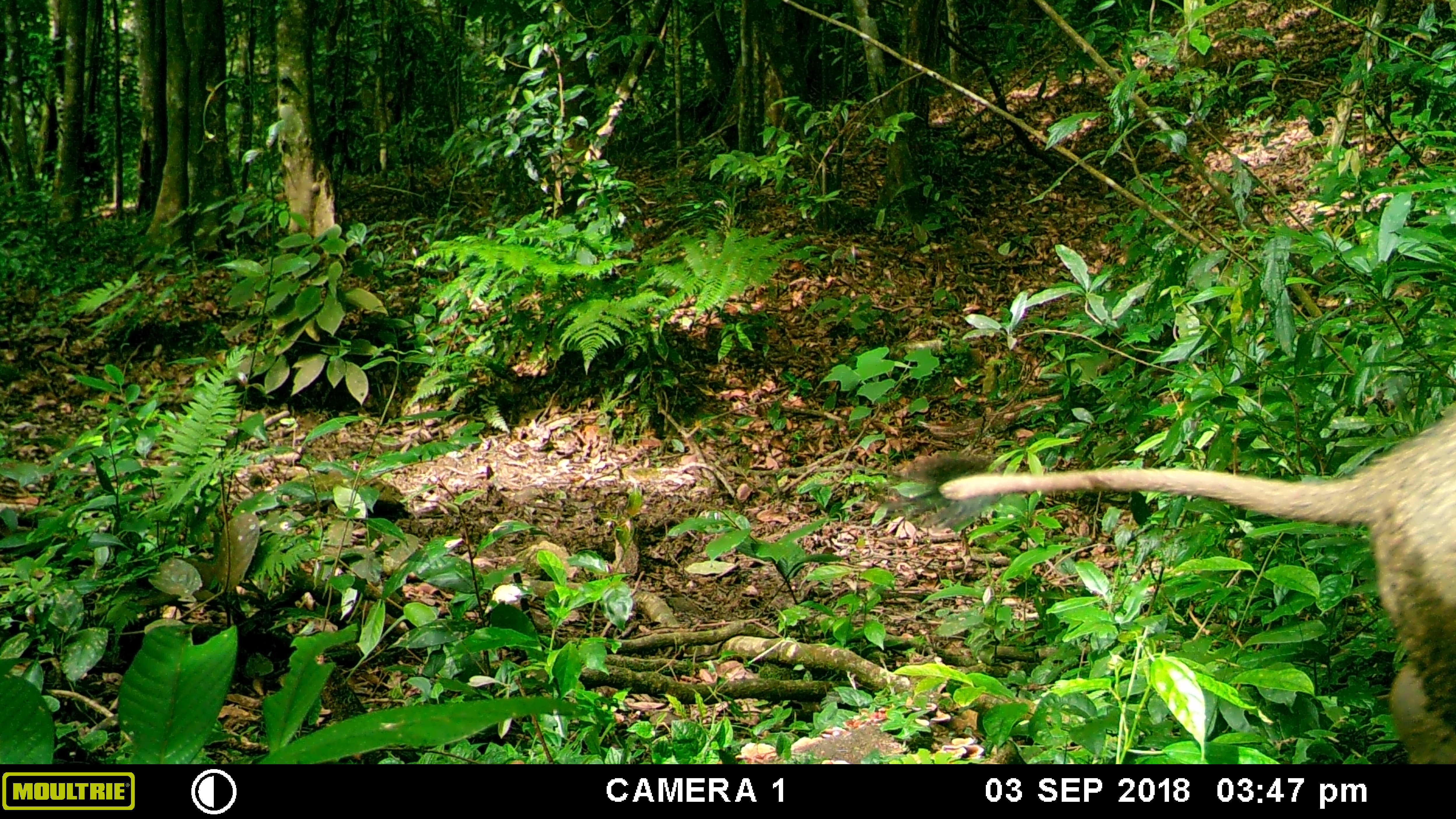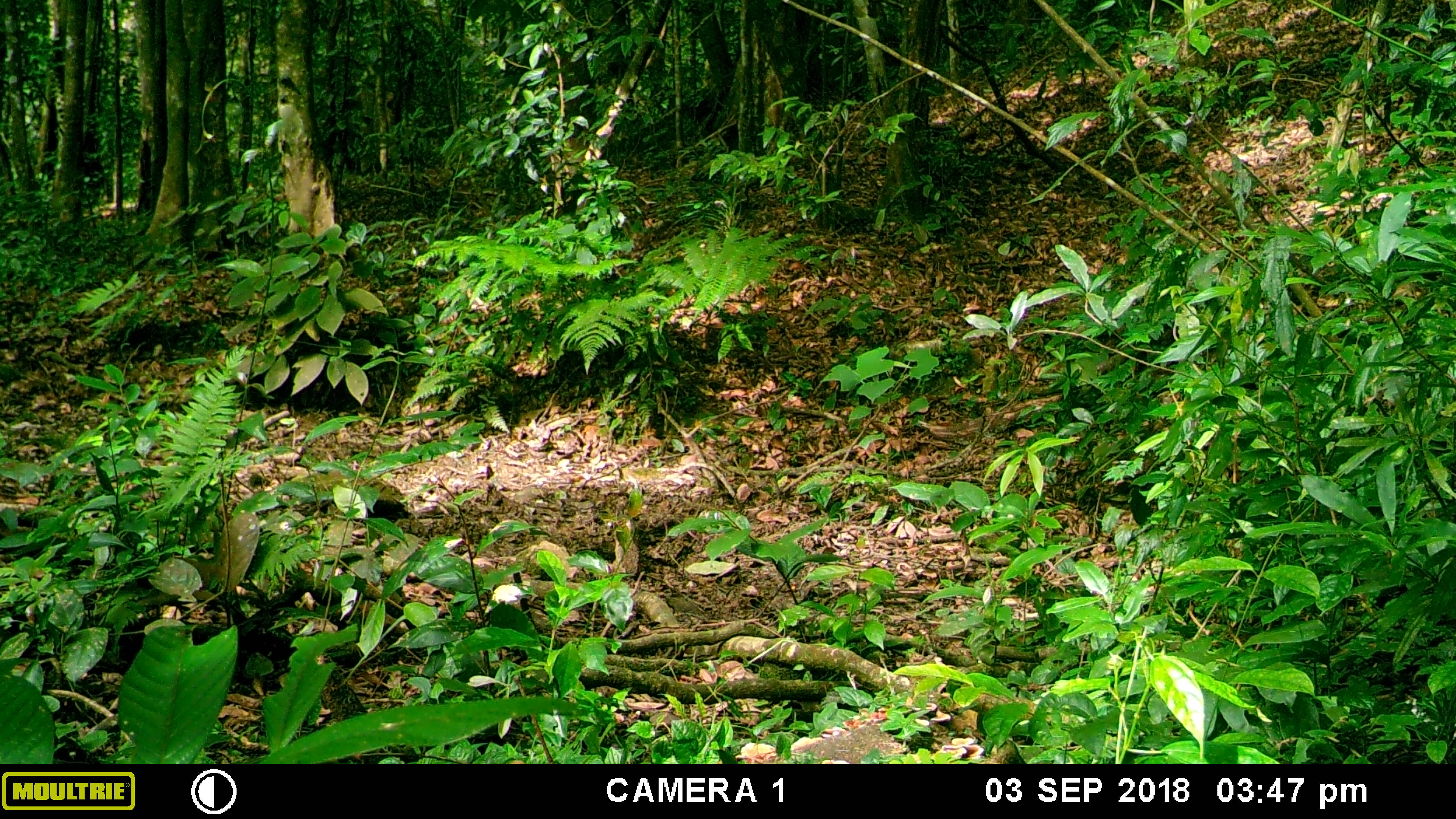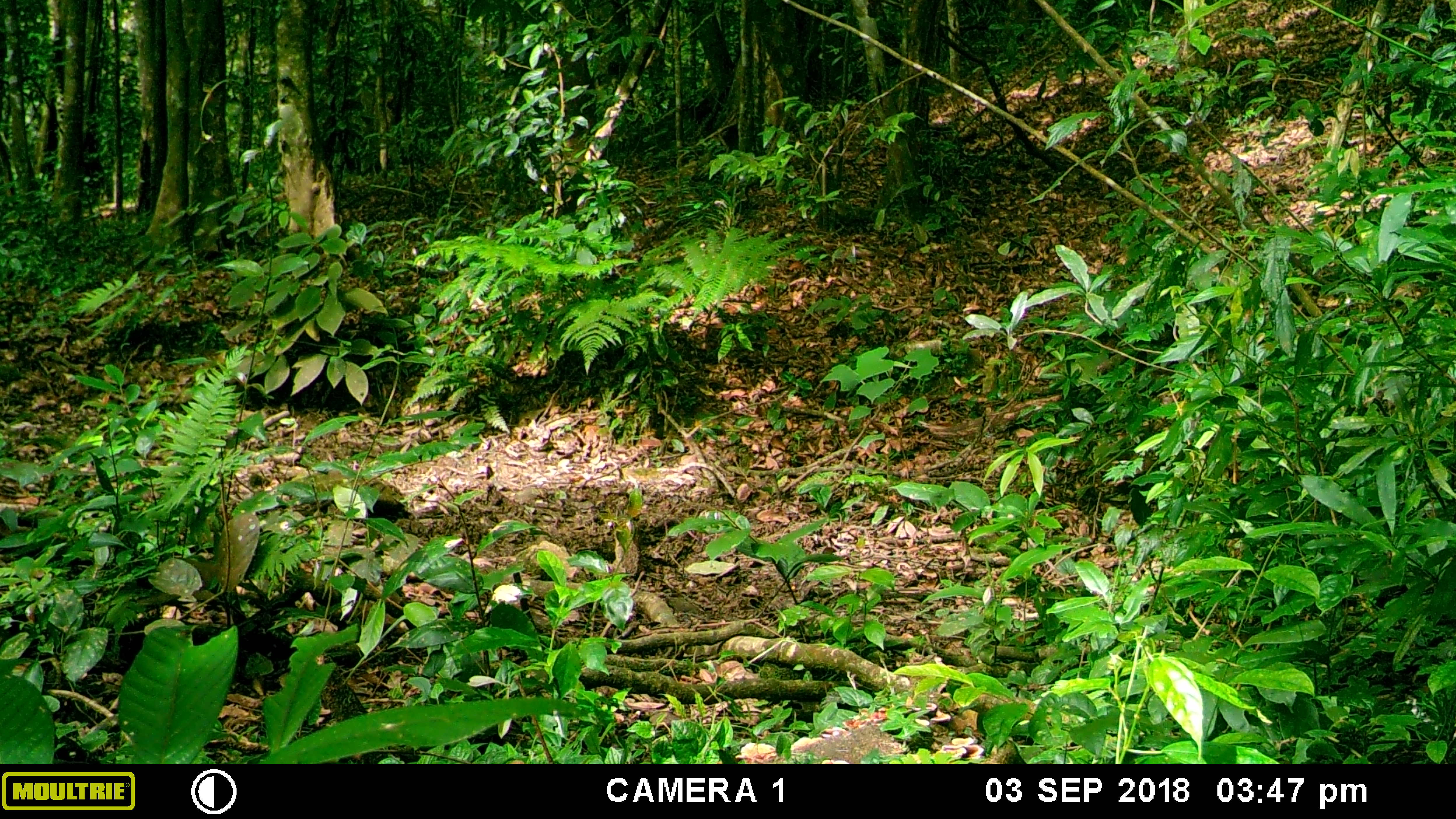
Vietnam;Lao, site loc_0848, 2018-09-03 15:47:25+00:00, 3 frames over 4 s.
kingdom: Animalia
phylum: Chordata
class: Mammalia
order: Artiodactyla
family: Suidae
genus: Sus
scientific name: Sus scrofa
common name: eurasian wild pig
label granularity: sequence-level